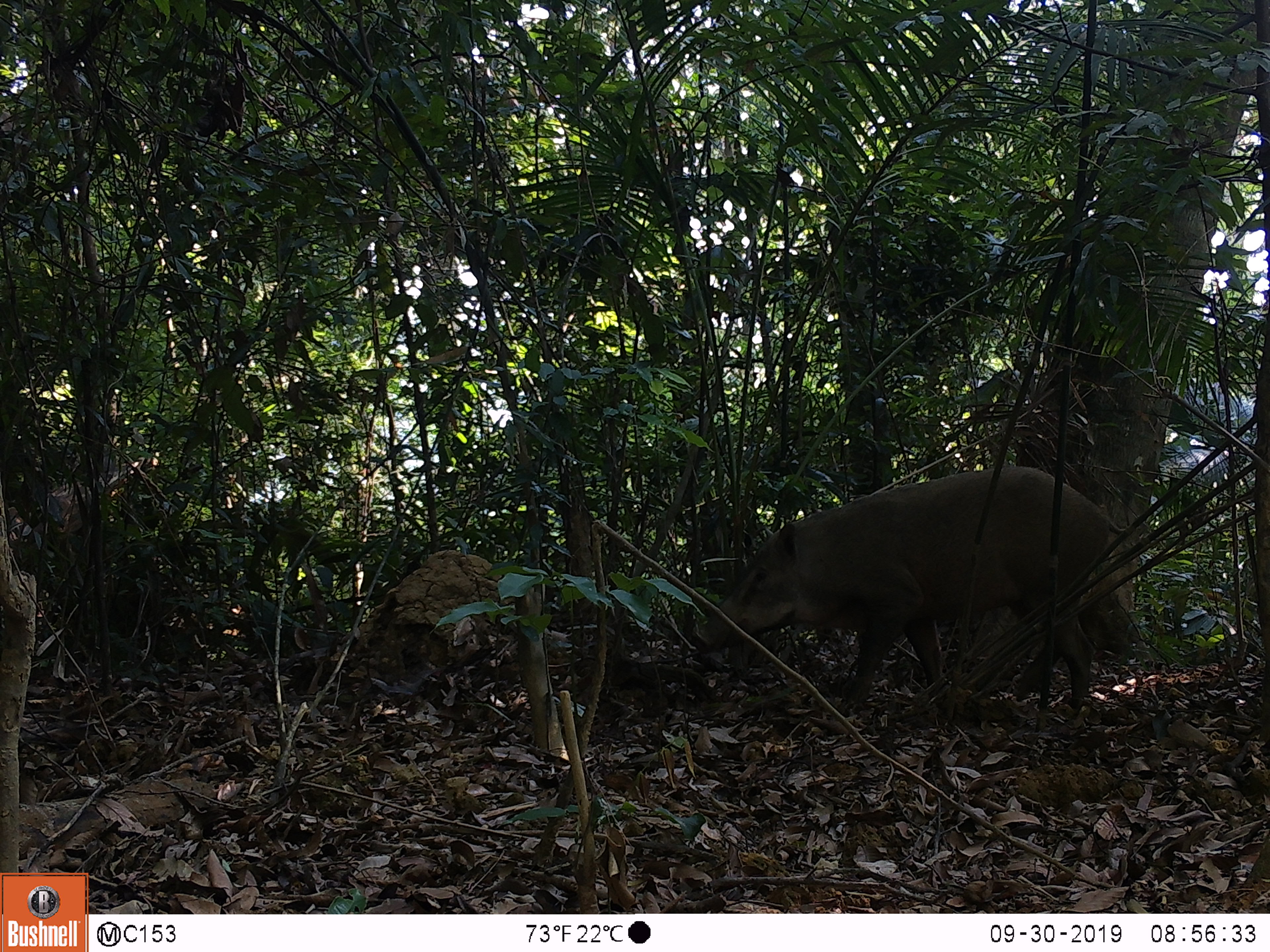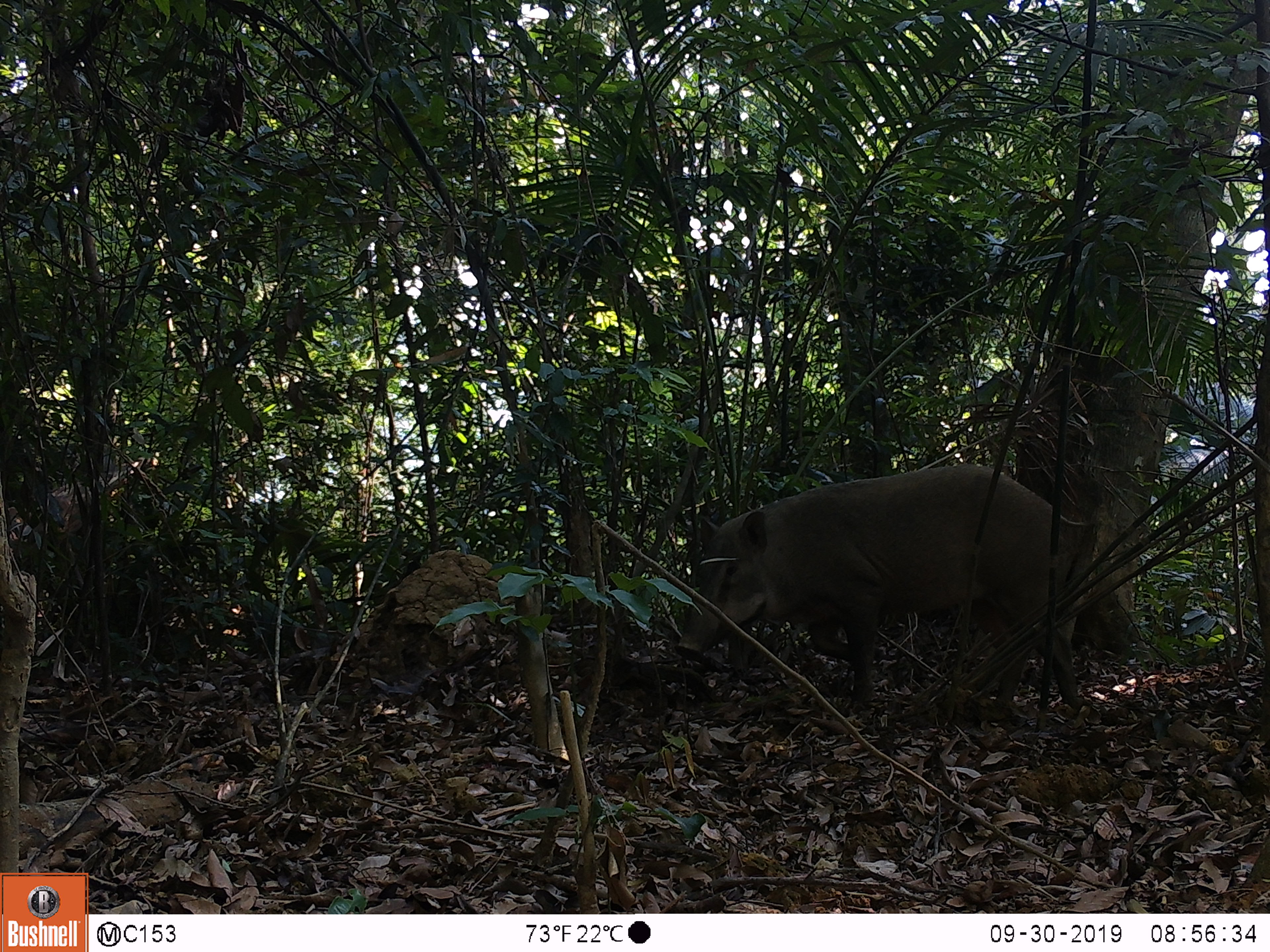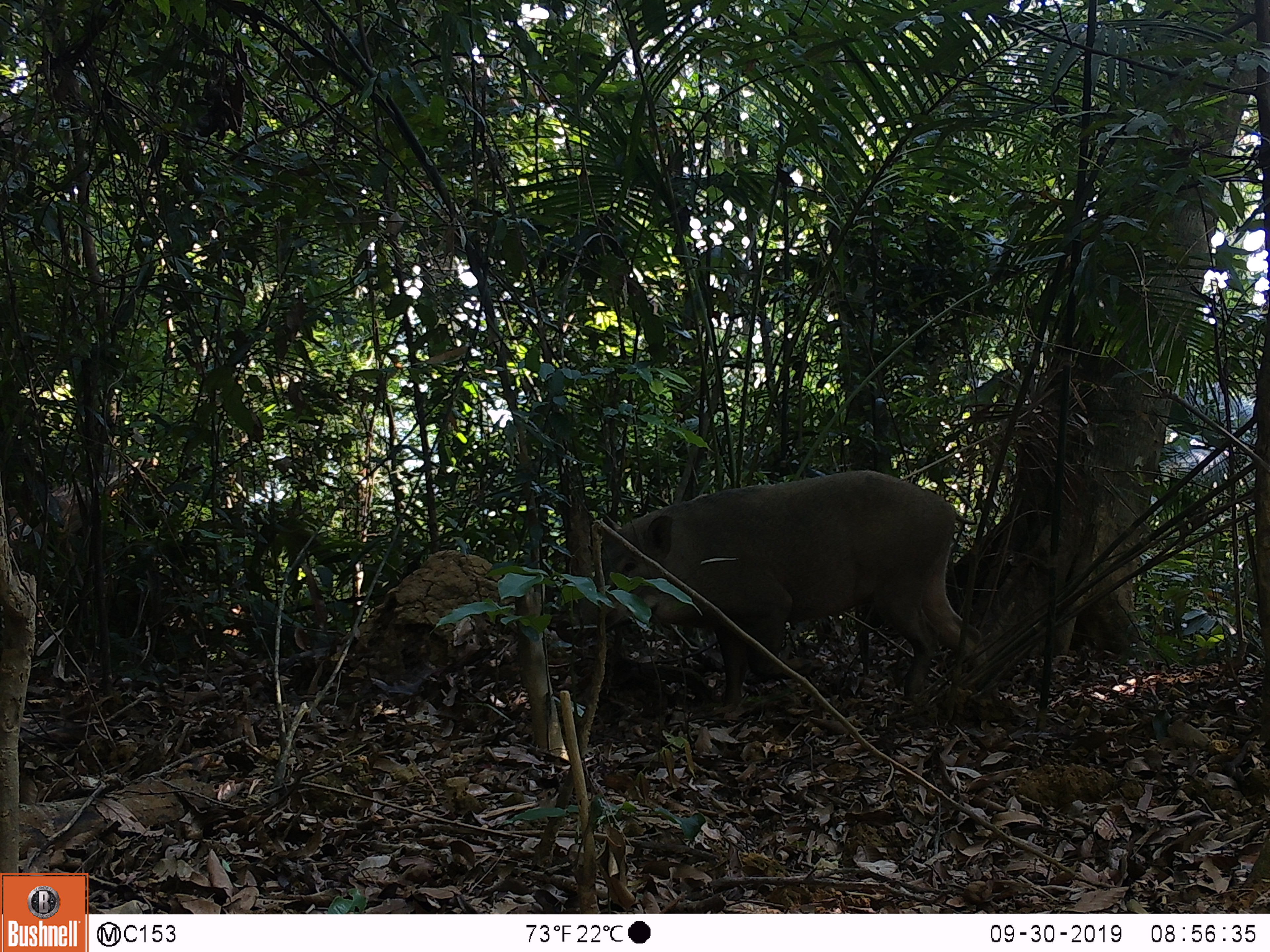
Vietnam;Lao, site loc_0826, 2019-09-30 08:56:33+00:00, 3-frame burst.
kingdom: Animalia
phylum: Chordata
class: Mammalia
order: Artiodactyla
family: Suidae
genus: Sus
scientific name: Sus scrofa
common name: eurasian wild pig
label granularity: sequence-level